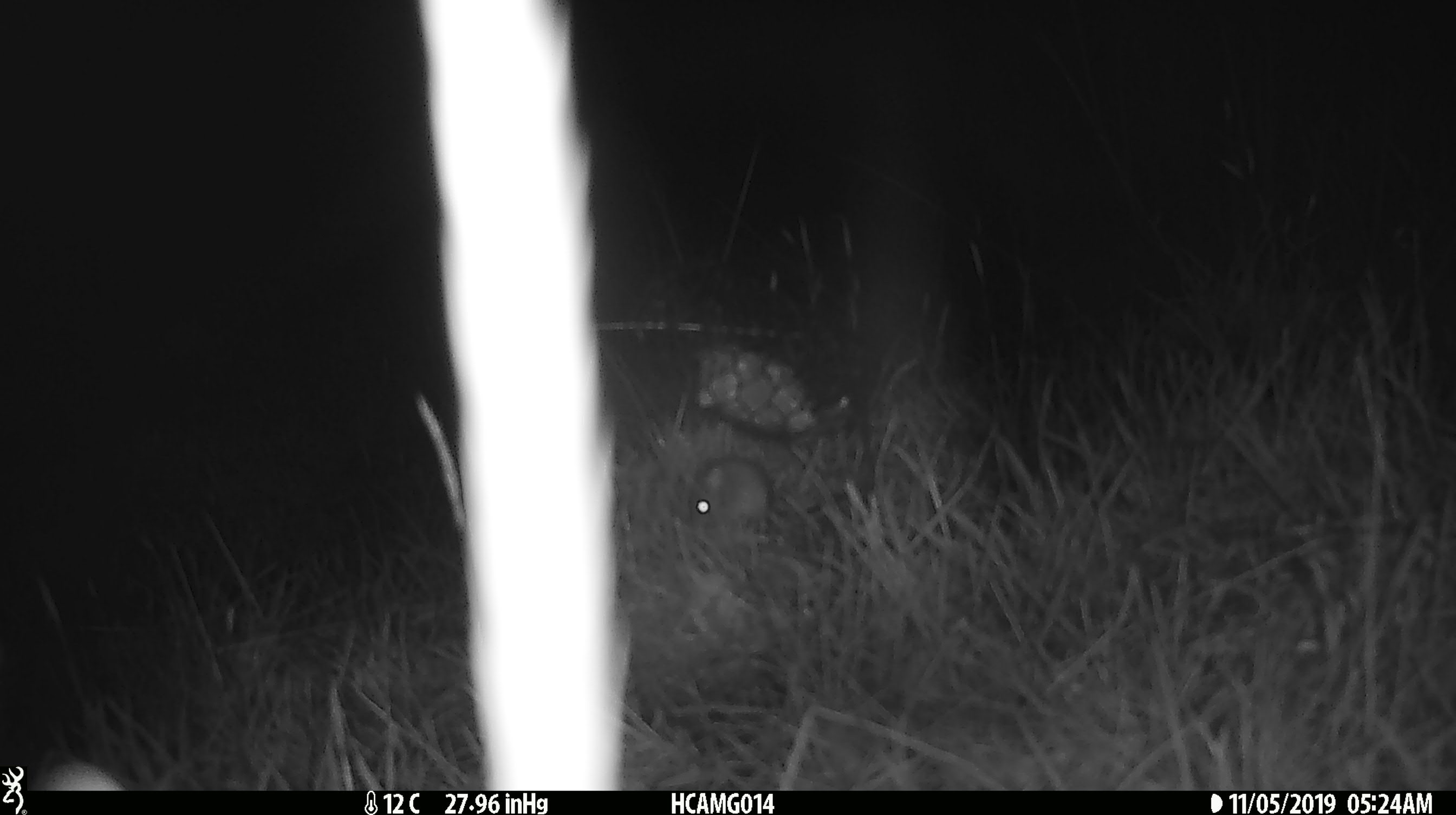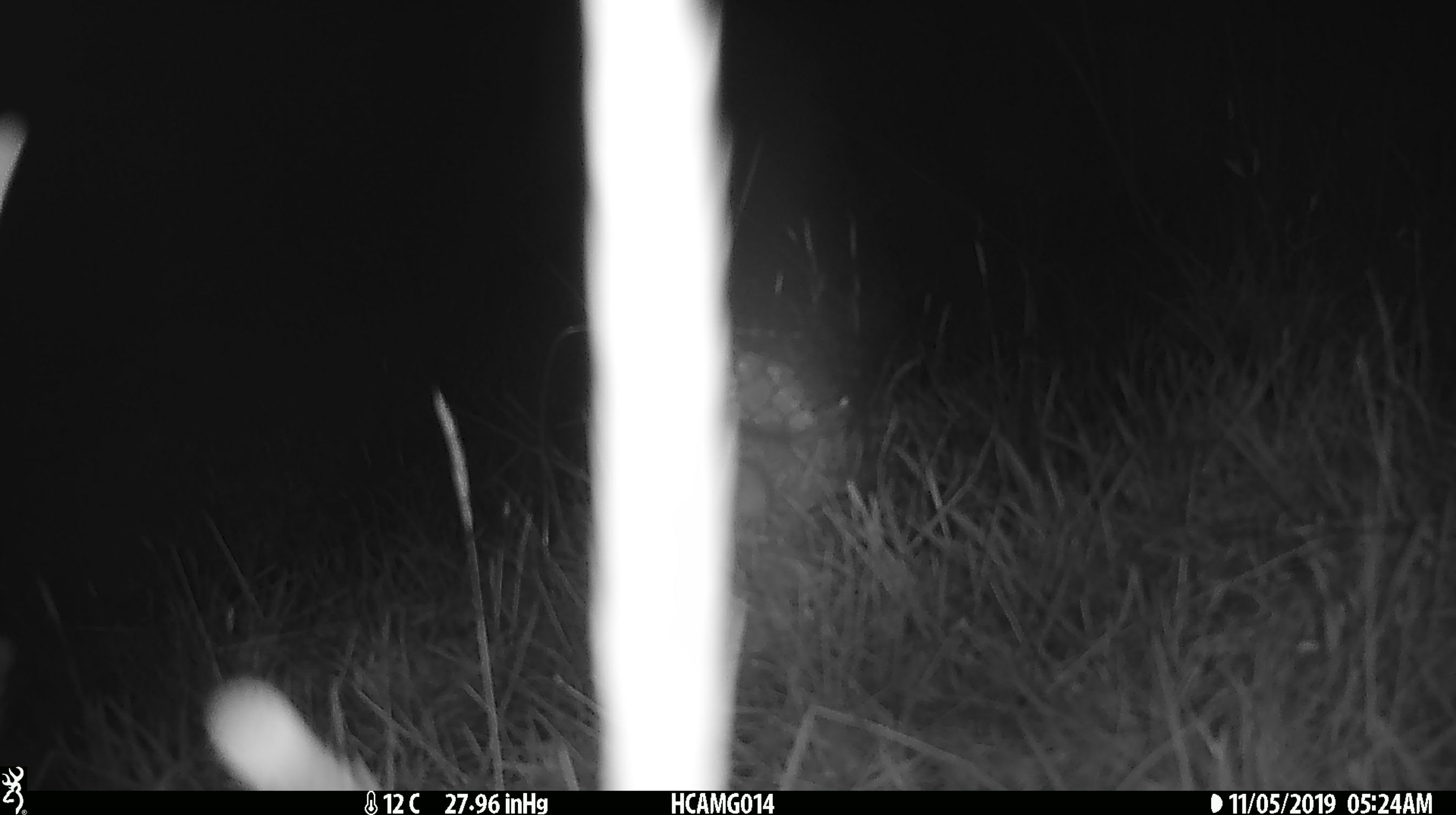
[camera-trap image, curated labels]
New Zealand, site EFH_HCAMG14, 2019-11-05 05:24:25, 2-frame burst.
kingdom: Animalia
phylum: Chordata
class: Mammalia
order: Rodentia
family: Muridae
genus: Mus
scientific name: Mus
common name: mouse